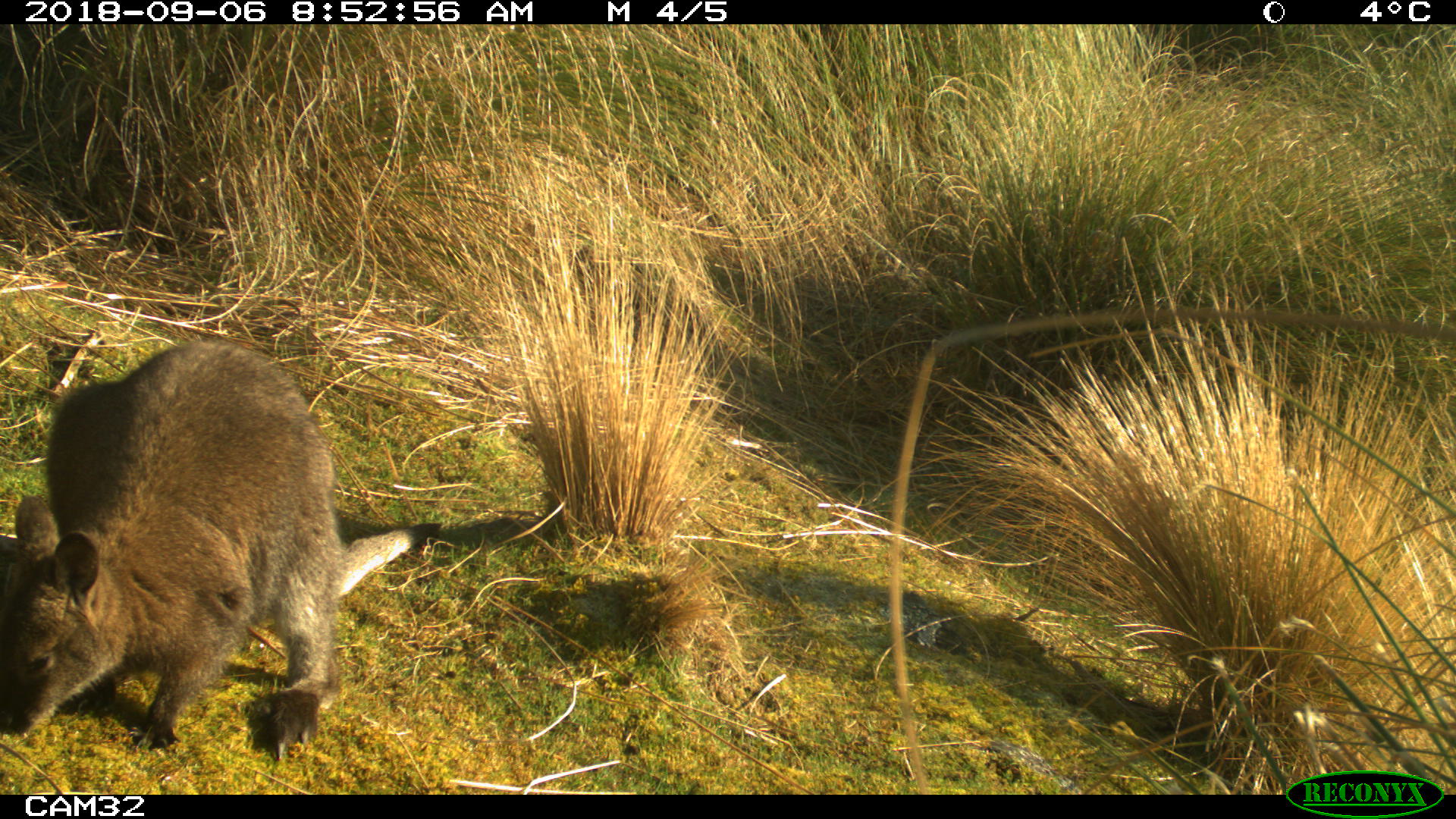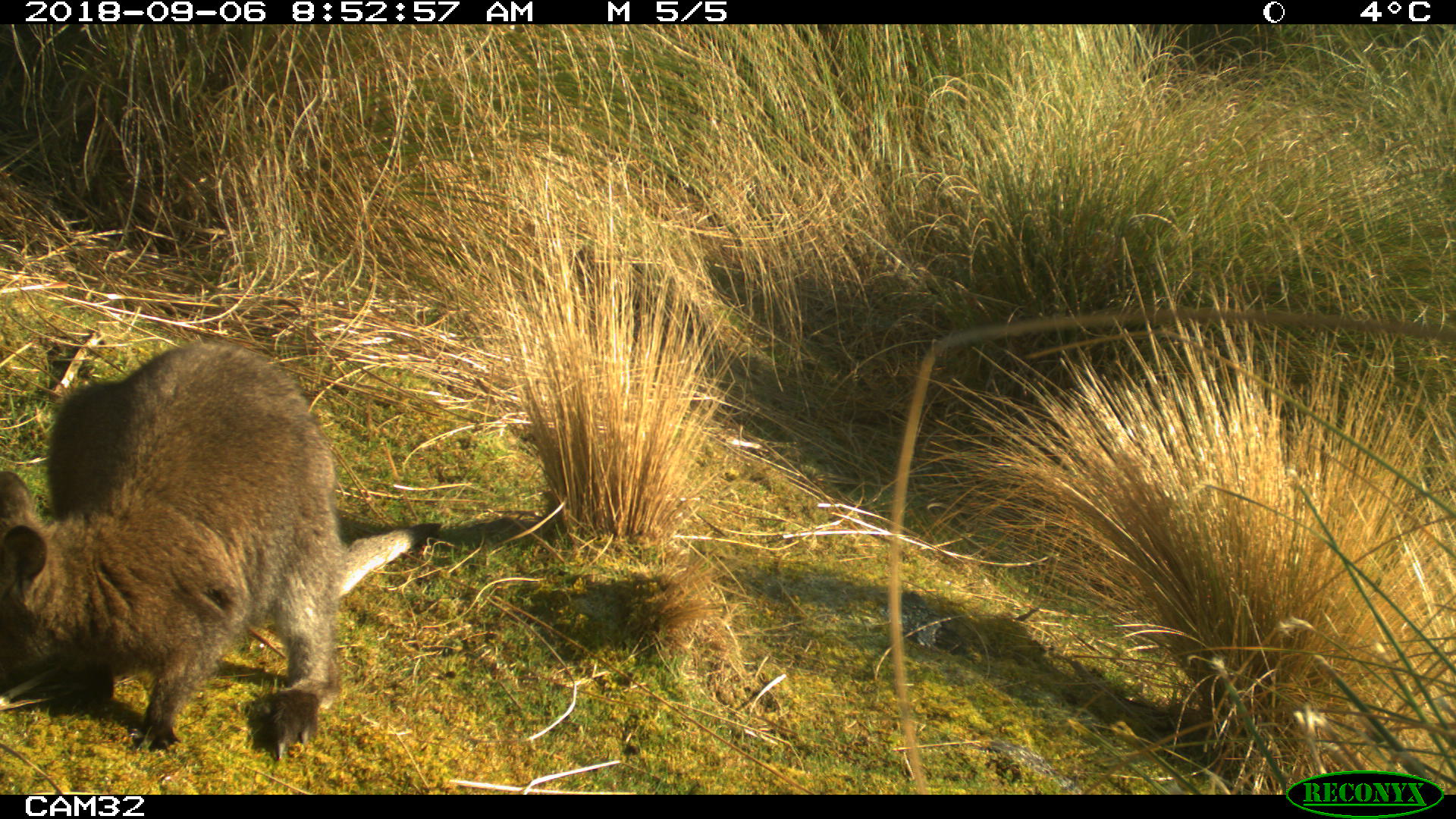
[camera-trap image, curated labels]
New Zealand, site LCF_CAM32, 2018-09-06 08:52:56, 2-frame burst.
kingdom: Animalia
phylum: Chordata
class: Mammalia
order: Diprotodontia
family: Macropodidae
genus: Notamacropus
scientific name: Notamacropus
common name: wallaby